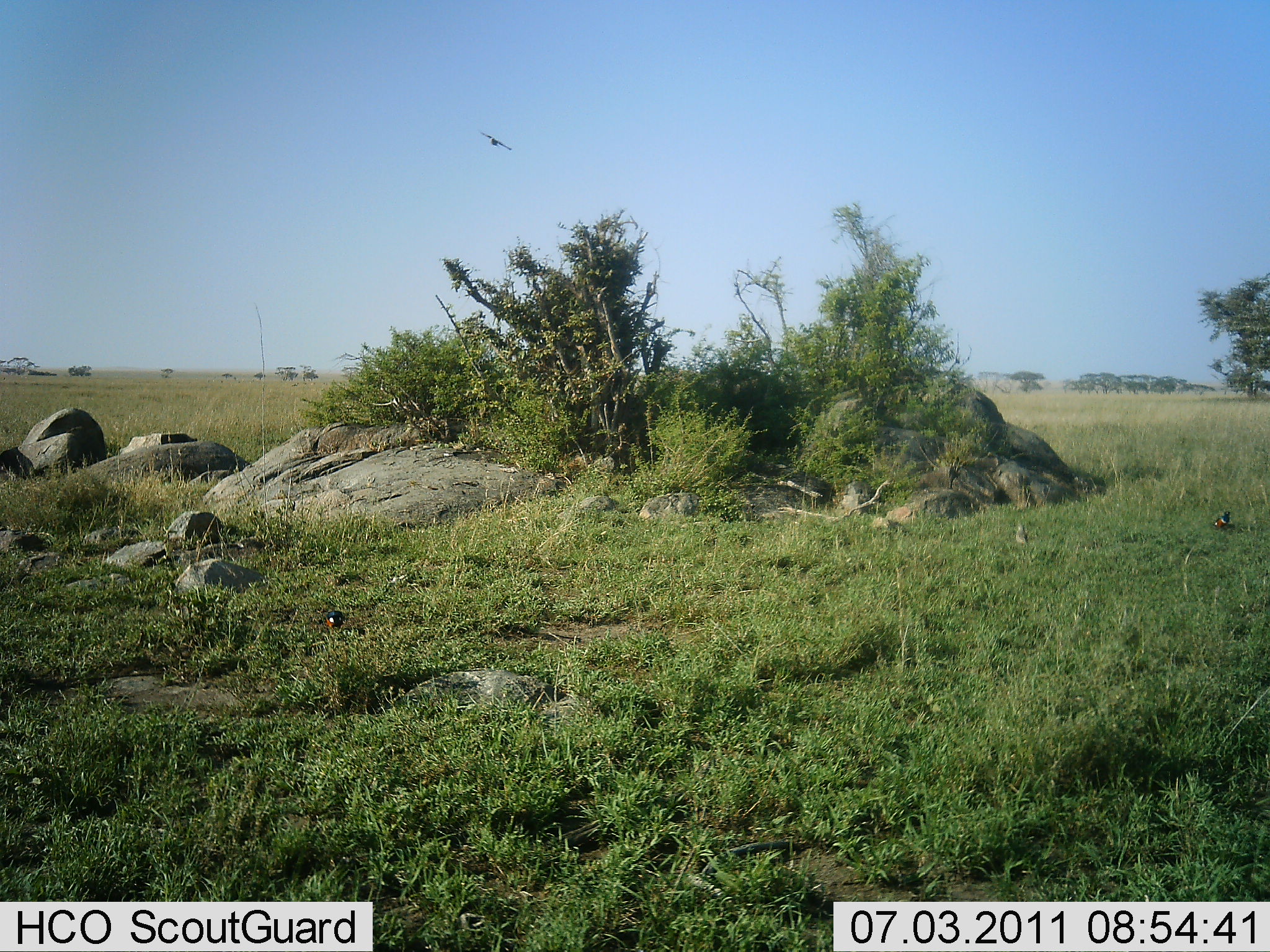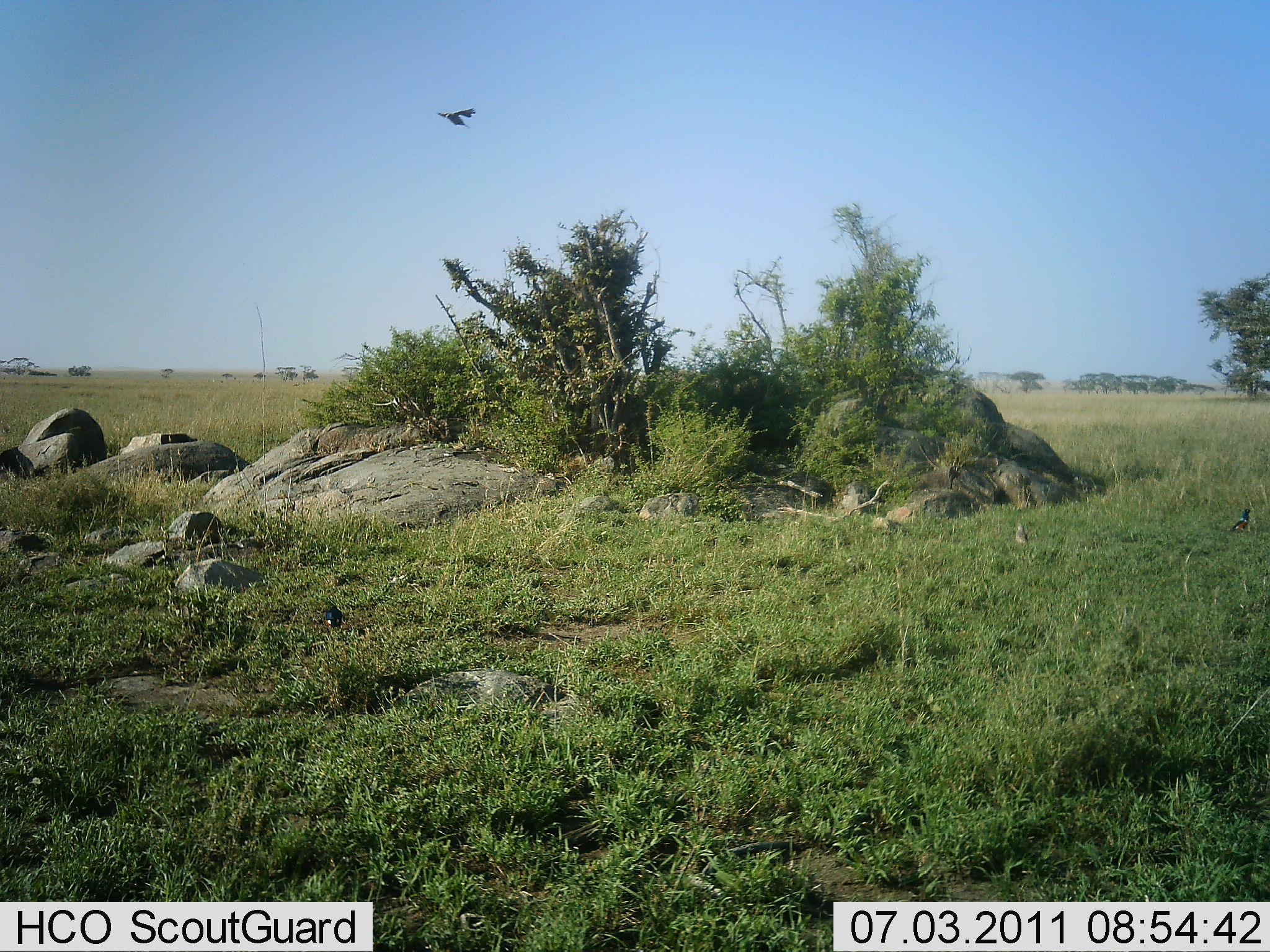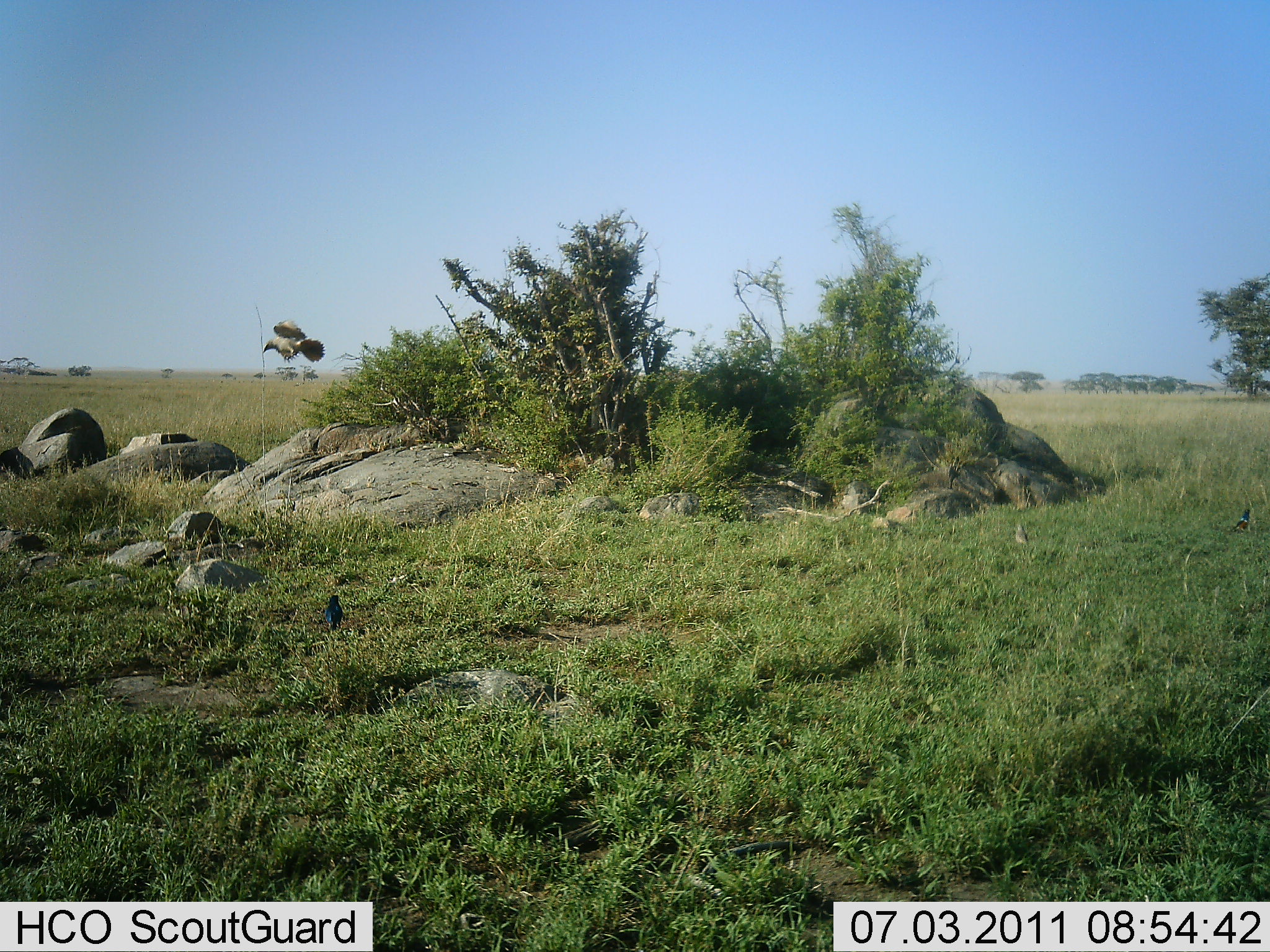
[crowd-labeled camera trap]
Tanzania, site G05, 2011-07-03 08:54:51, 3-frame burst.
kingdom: Animalia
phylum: Chordata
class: Aves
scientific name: Aves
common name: bird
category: otherbird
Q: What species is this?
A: Otherbird (bird) (Aves).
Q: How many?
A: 3.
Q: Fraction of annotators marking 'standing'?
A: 27%.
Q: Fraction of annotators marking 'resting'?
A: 9%.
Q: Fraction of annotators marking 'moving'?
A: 100%.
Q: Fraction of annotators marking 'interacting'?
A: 0%.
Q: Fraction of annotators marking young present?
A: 0%.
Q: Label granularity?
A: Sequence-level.